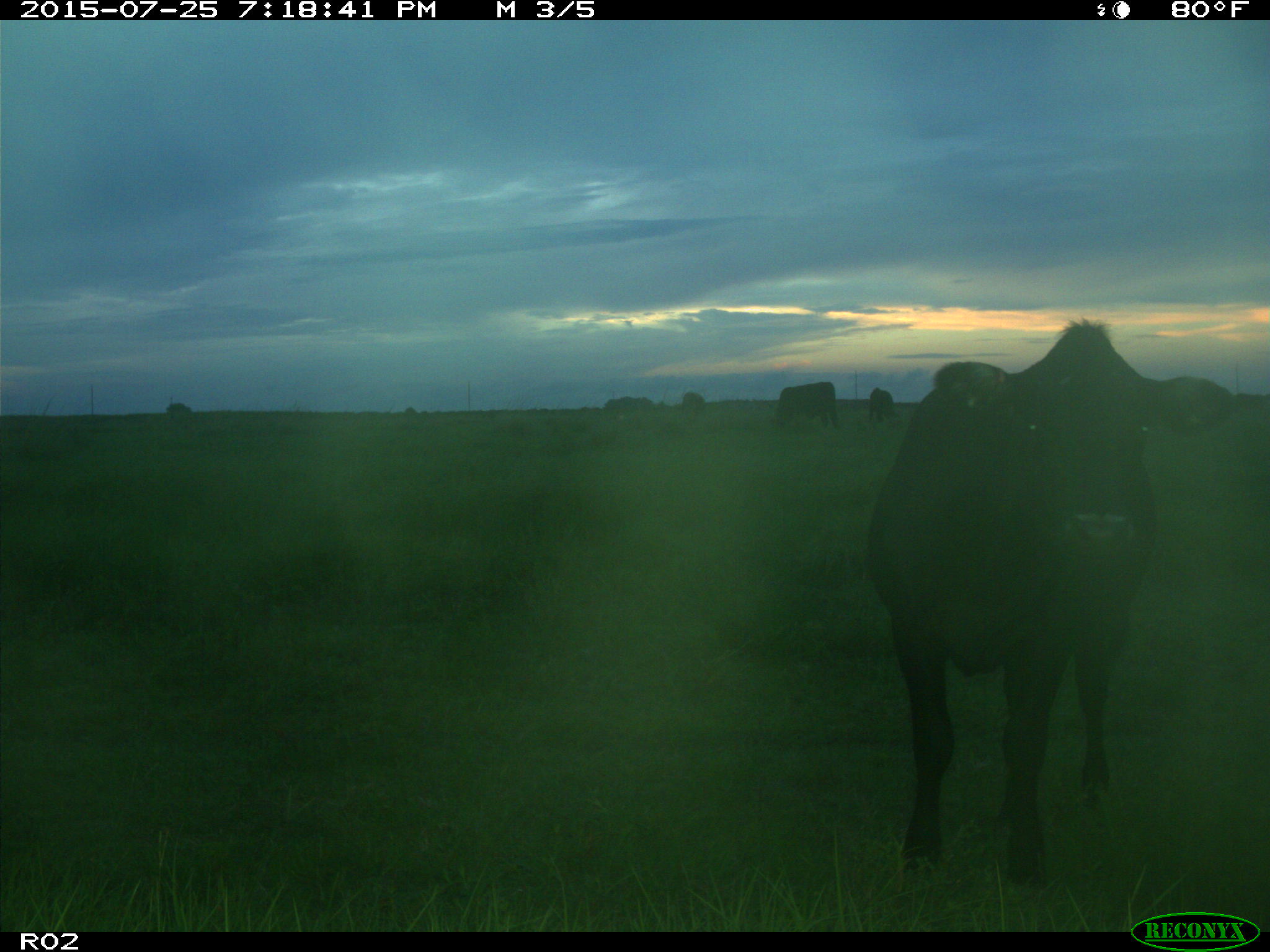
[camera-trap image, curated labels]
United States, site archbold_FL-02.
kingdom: Animalia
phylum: Chordata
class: Mammalia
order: Artiodactyla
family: Bovidae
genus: Bos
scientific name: Bos taurus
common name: domestic cow